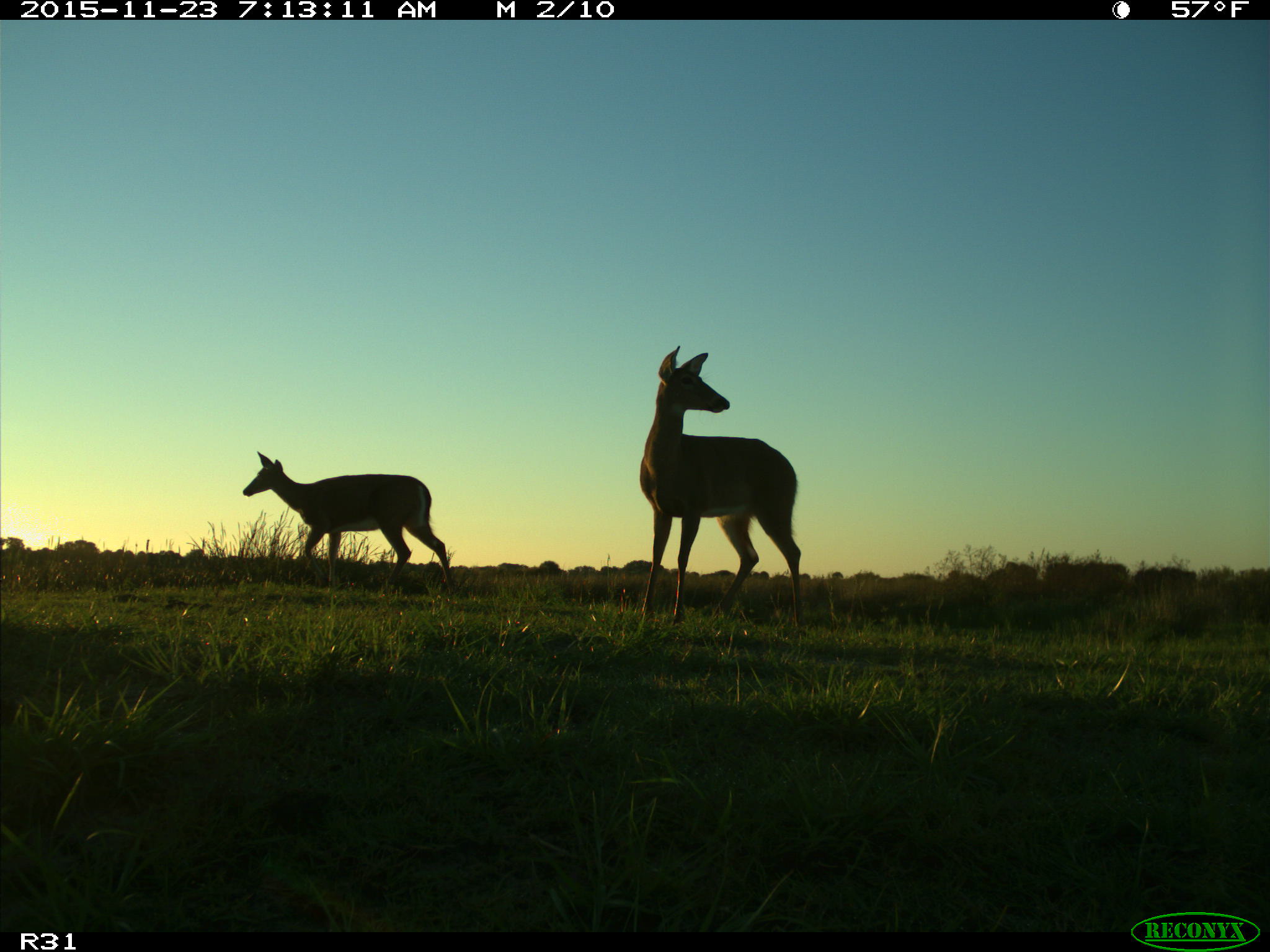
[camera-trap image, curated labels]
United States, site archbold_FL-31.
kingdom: Animalia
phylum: Chordata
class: Mammalia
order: Artiodactyla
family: Cervidae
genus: Odocoileus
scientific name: Odocoileus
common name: deer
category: unidentified deer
Unidentified deer (deer) (Odocoileus).